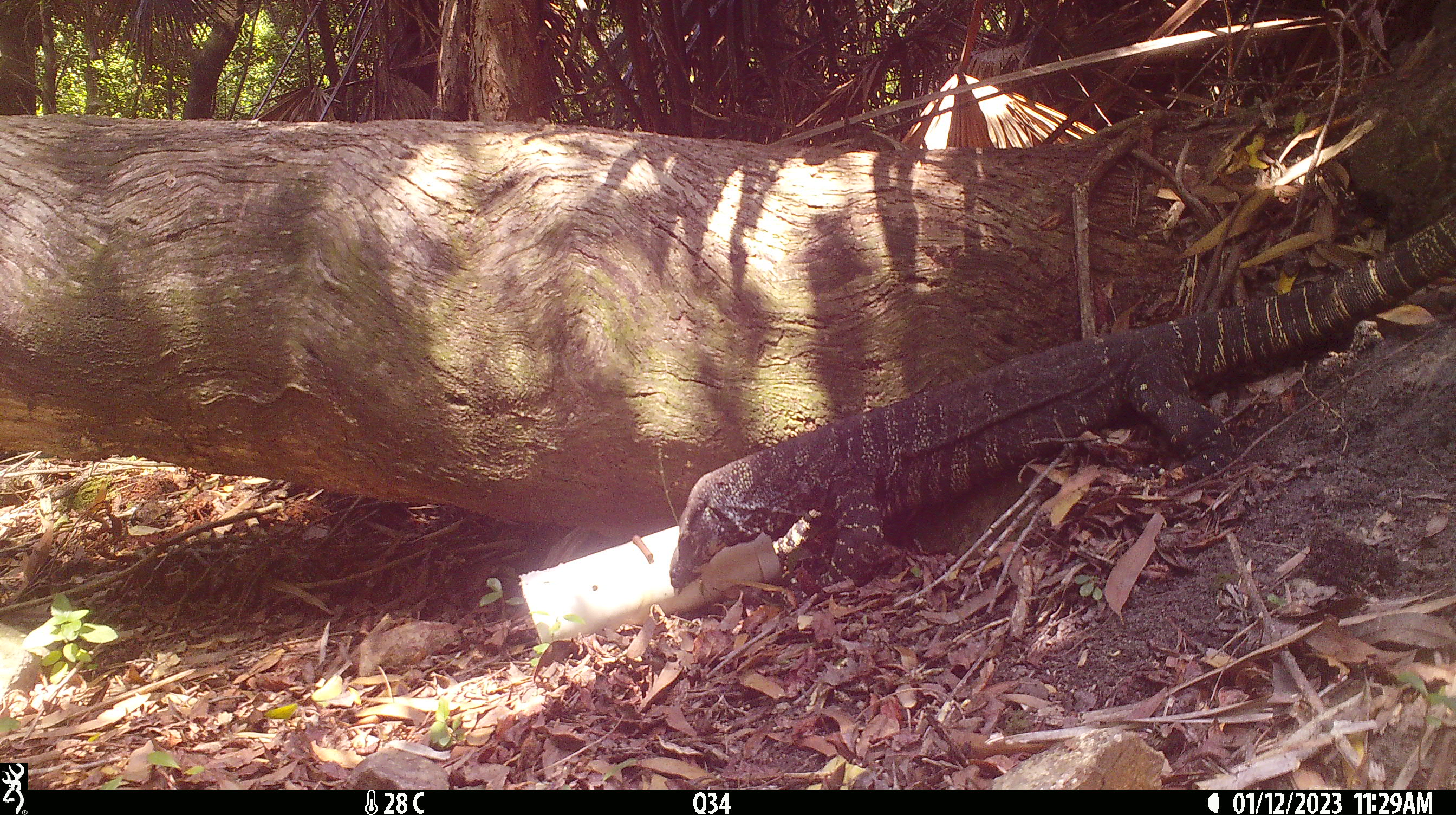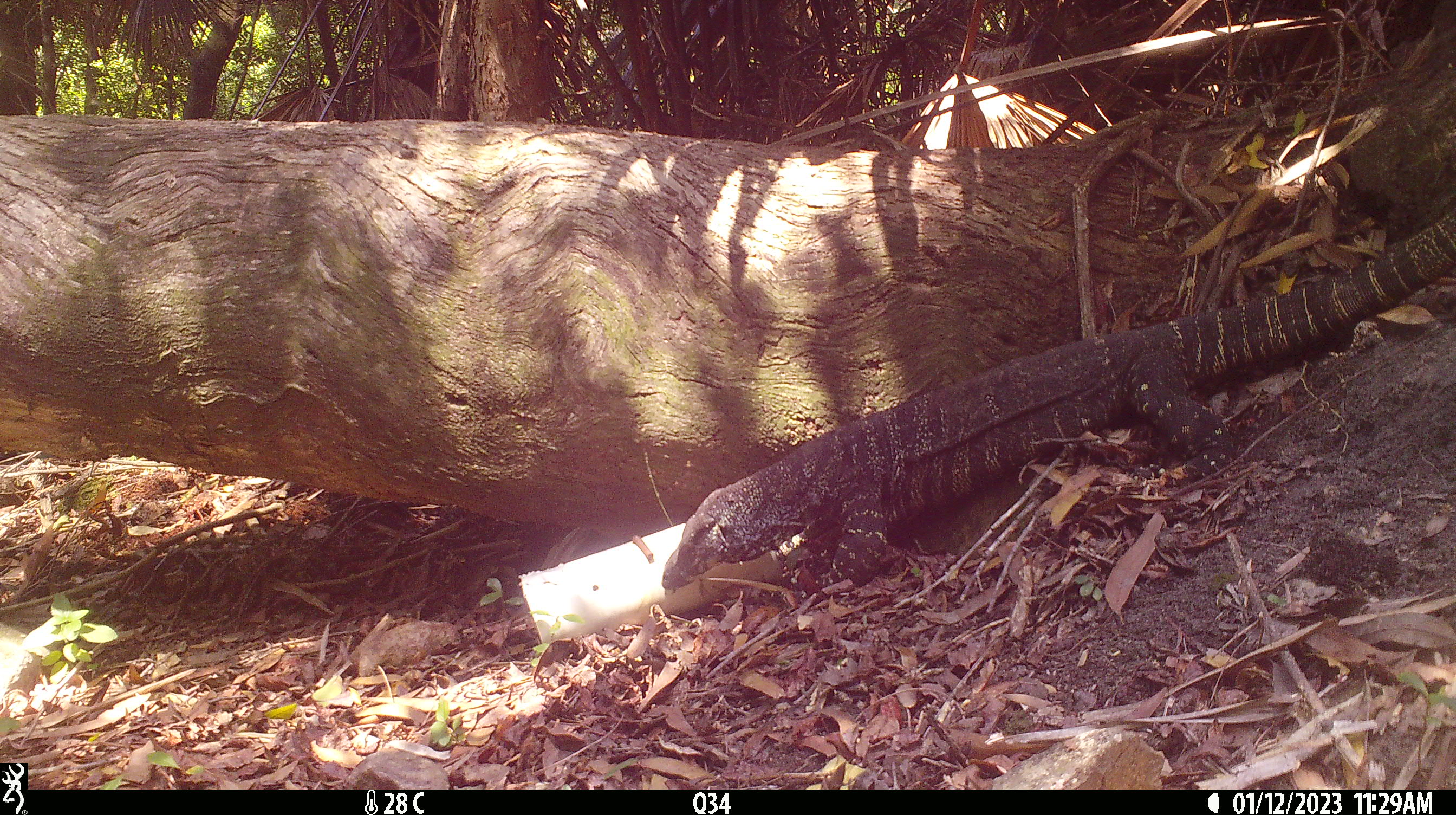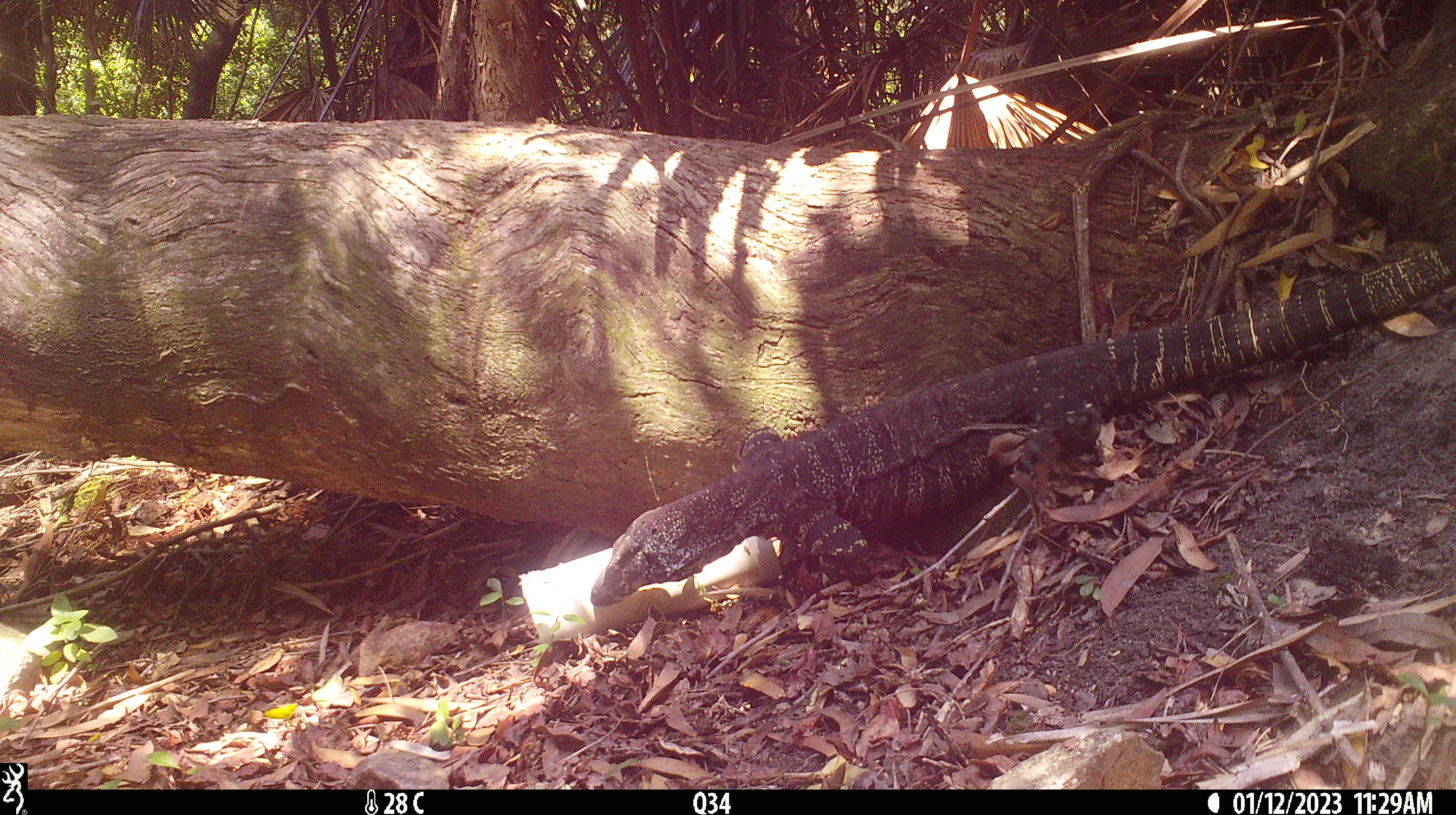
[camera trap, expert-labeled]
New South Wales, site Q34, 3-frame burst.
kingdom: Animalia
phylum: Chordata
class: Reptilia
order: Squamata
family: Varanidae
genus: Varanus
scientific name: Varanus varius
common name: lace monitor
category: goanna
Goanna (lace monitor) (Varanus varius).